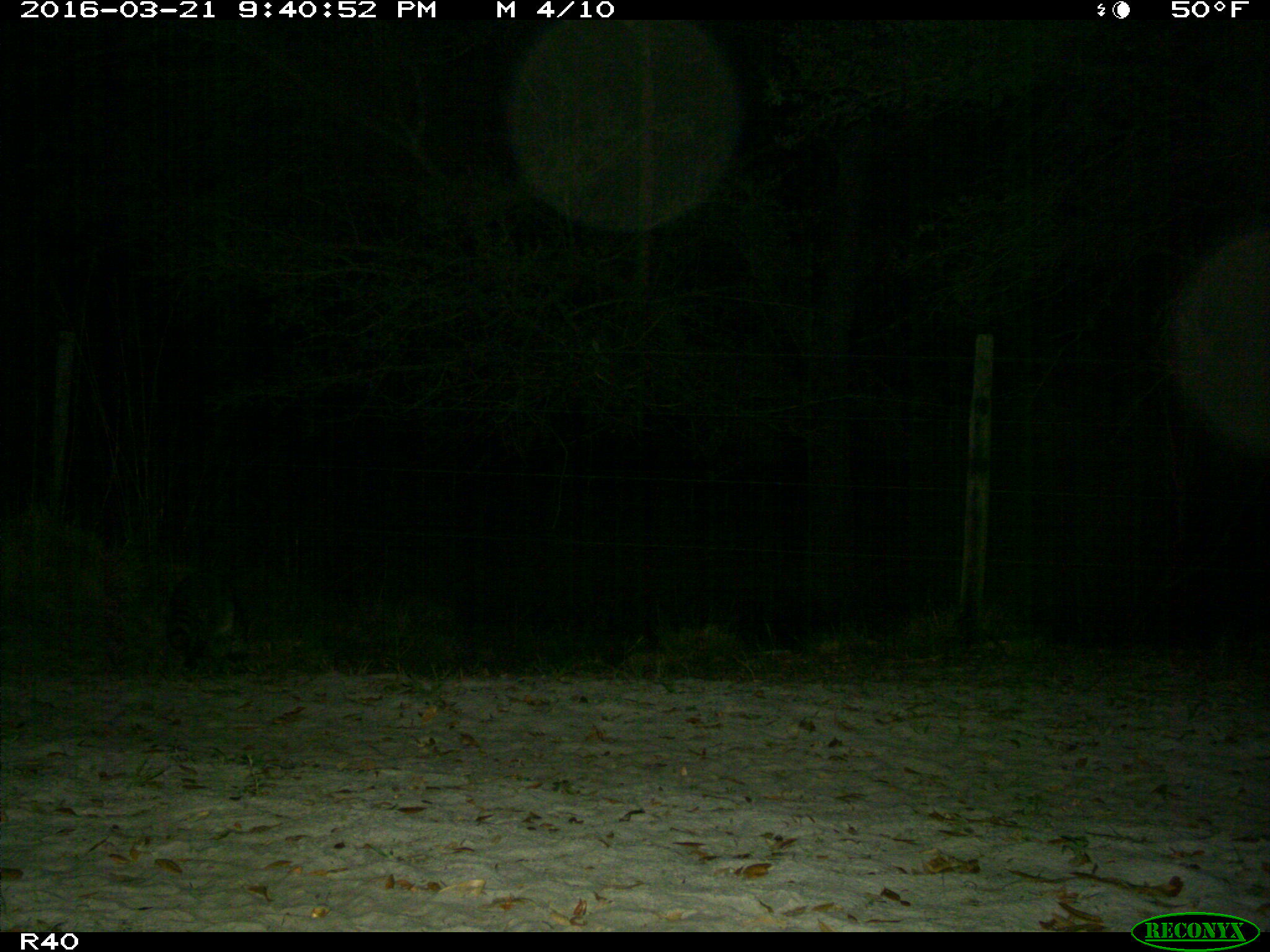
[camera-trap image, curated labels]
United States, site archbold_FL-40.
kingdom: Animalia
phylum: Chordata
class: Mammalia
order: Carnivora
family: Procyonidae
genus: Procyon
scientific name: Procyon lotor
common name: common raccoon